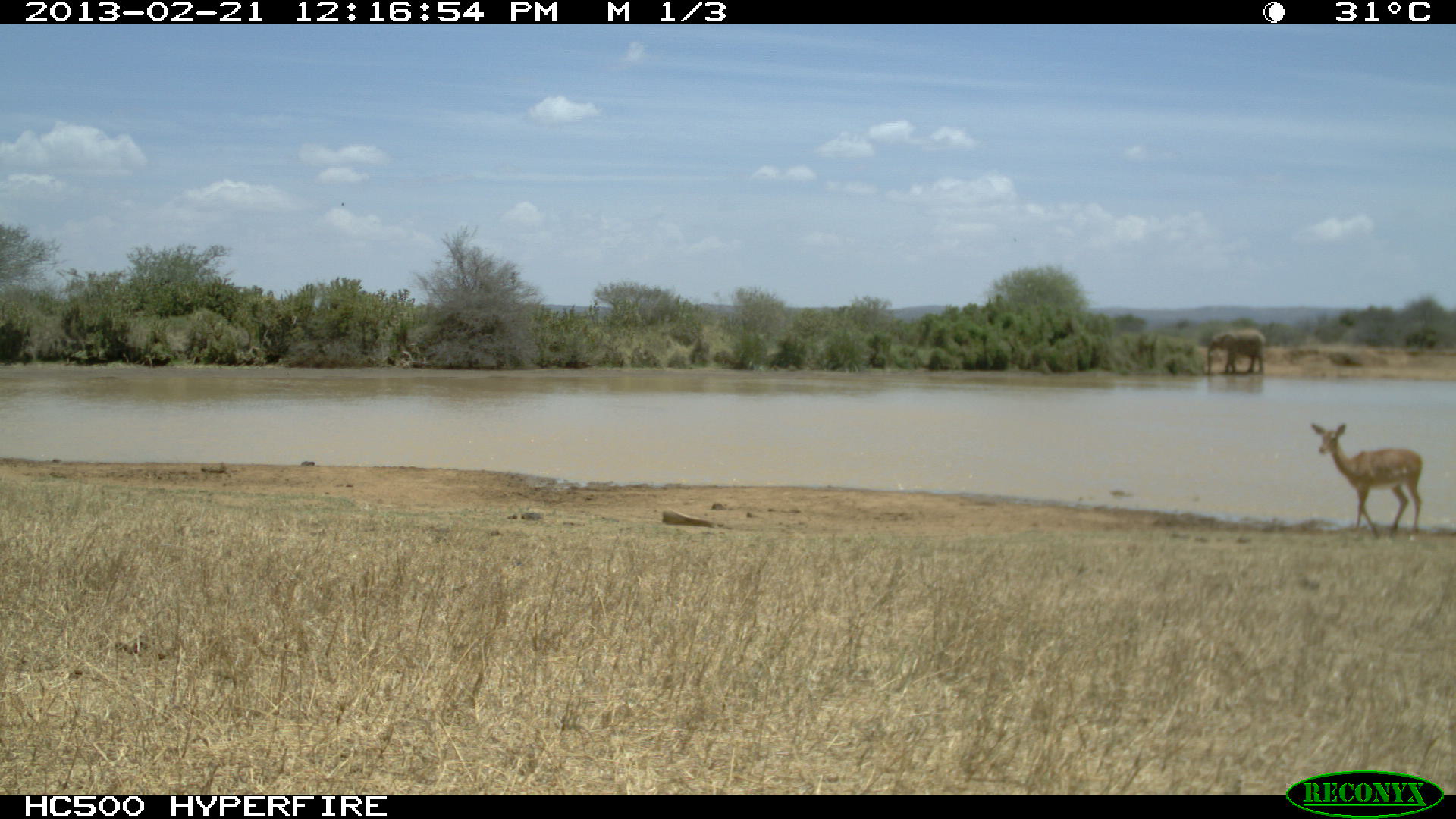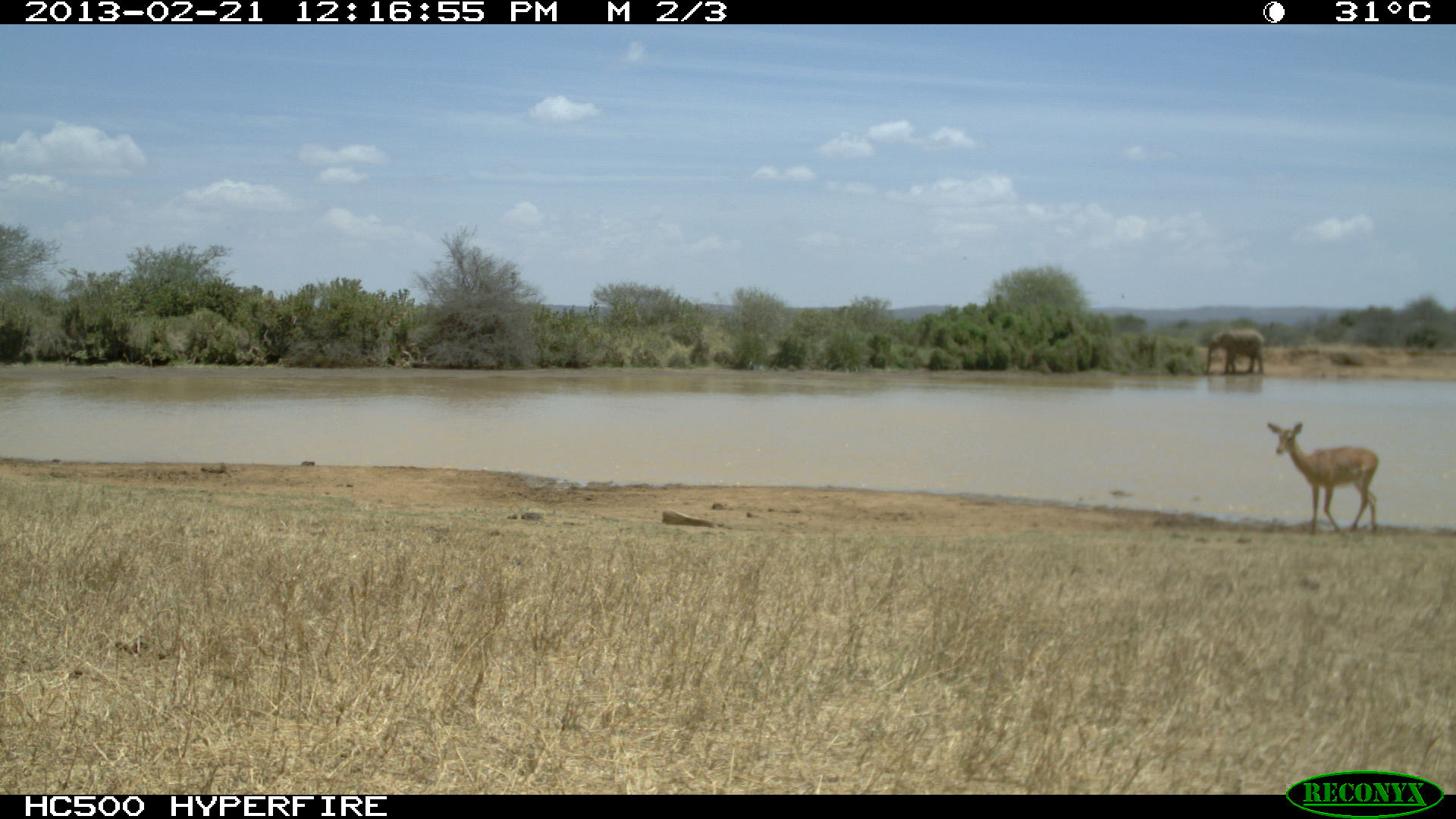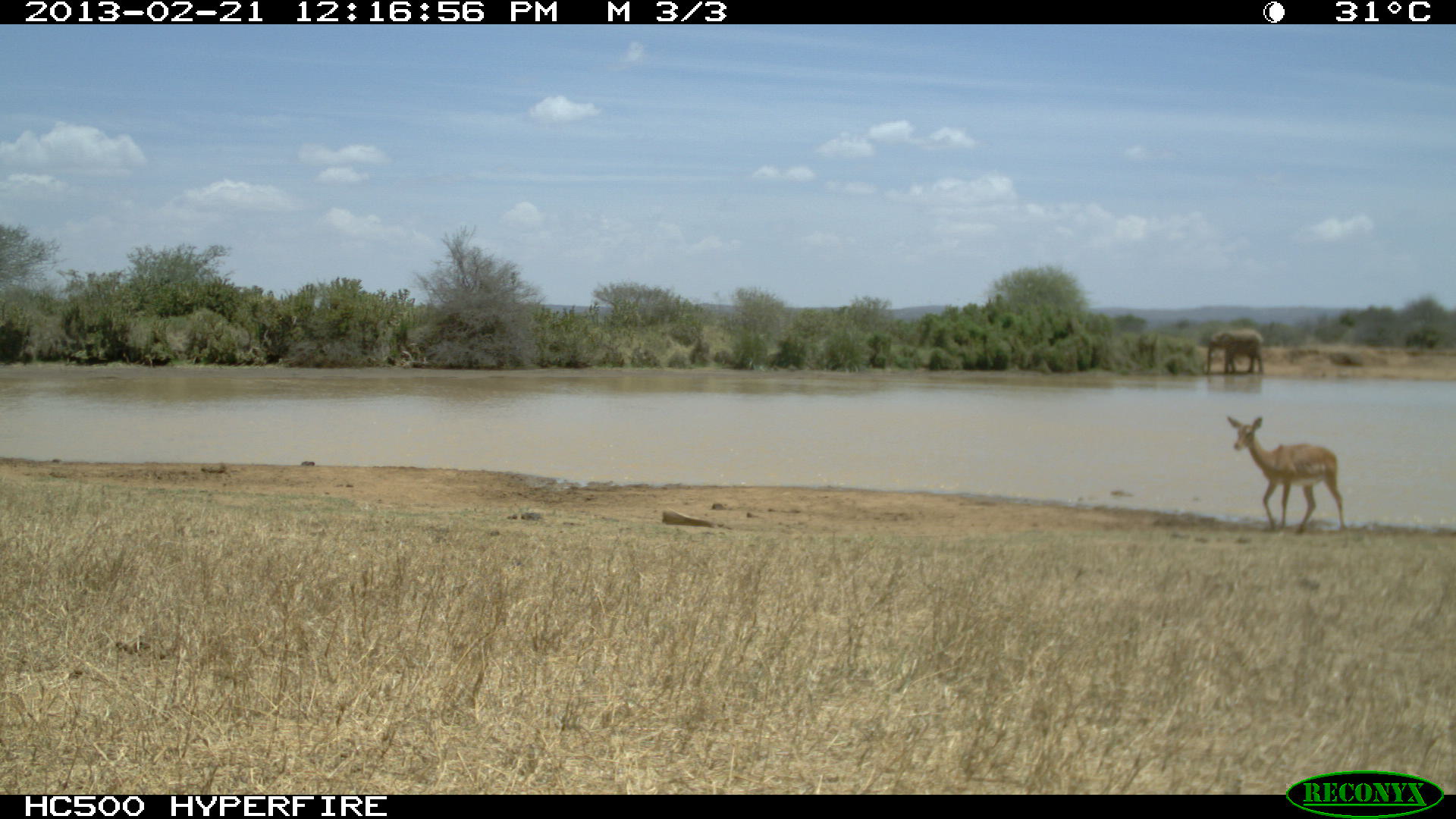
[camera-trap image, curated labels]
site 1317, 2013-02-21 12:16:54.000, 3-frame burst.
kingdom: Animalia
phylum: Chordata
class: Mammalia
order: Artiodactyla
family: Bovidae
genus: Aepyceros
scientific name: Aepyceros melampus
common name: impala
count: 1